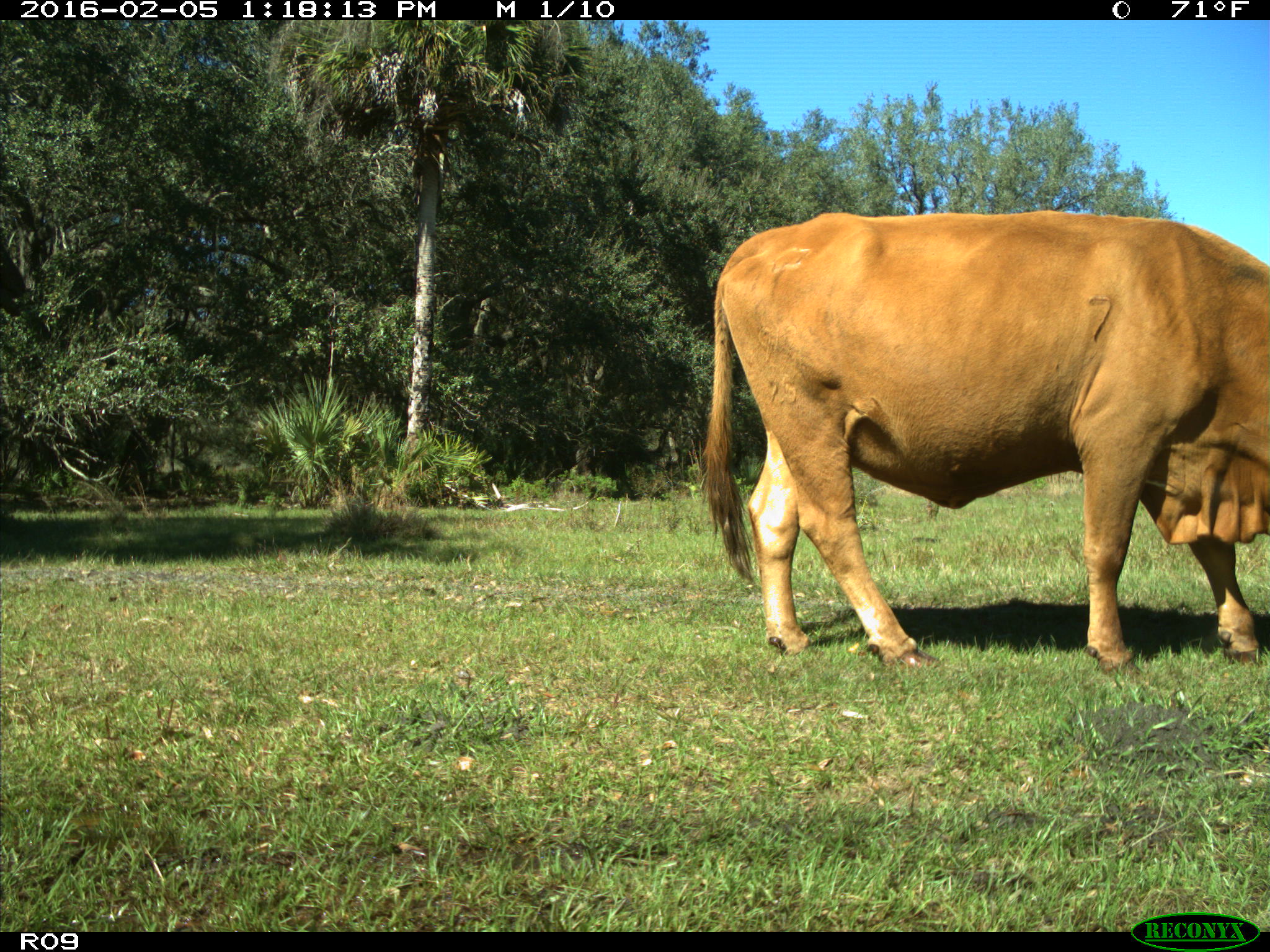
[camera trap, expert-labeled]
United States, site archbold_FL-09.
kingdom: Animalia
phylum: Chordata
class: Mammalia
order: Artiodactyla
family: Bovidae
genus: Bos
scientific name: Bos taurus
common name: domestic cow